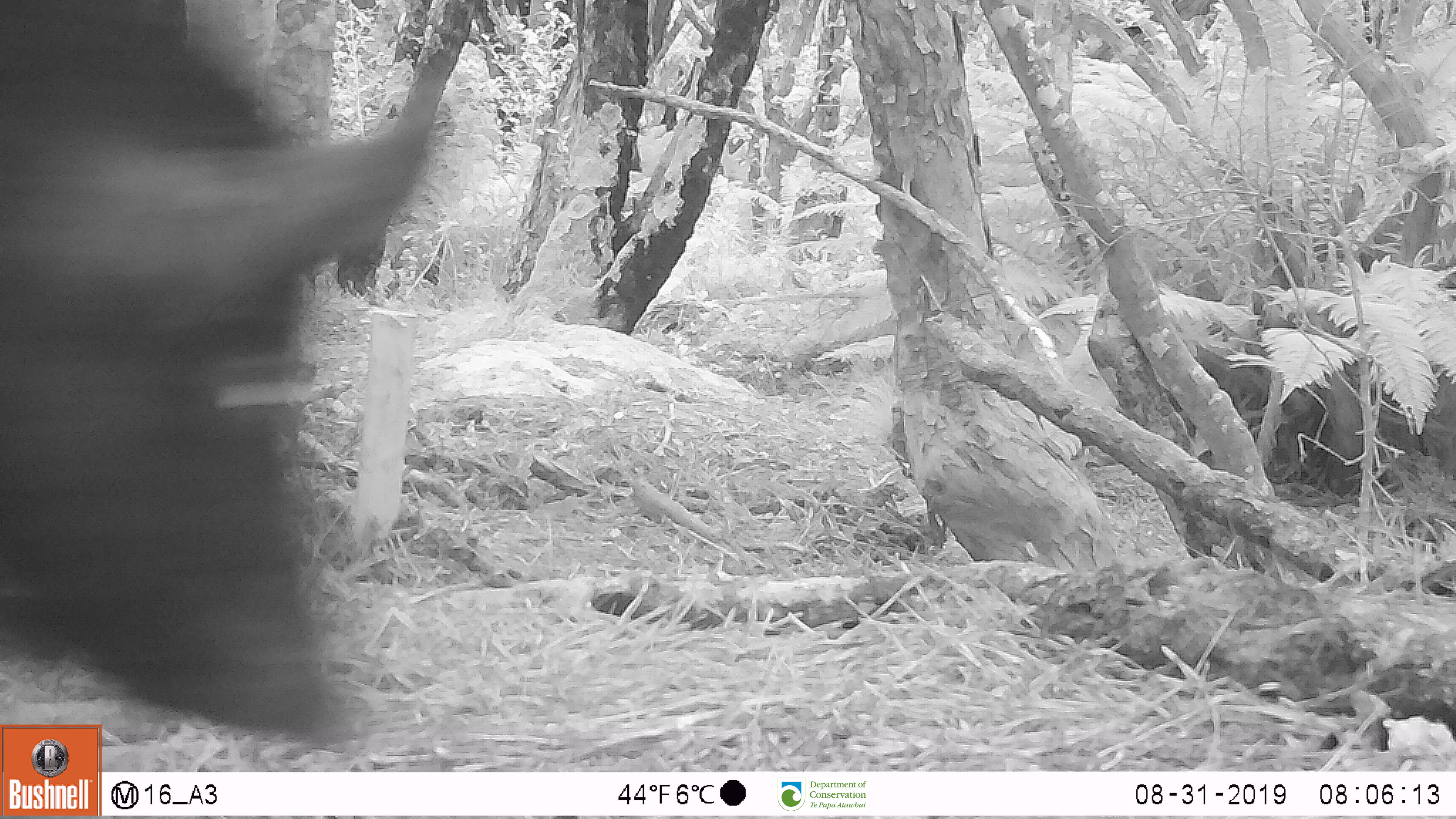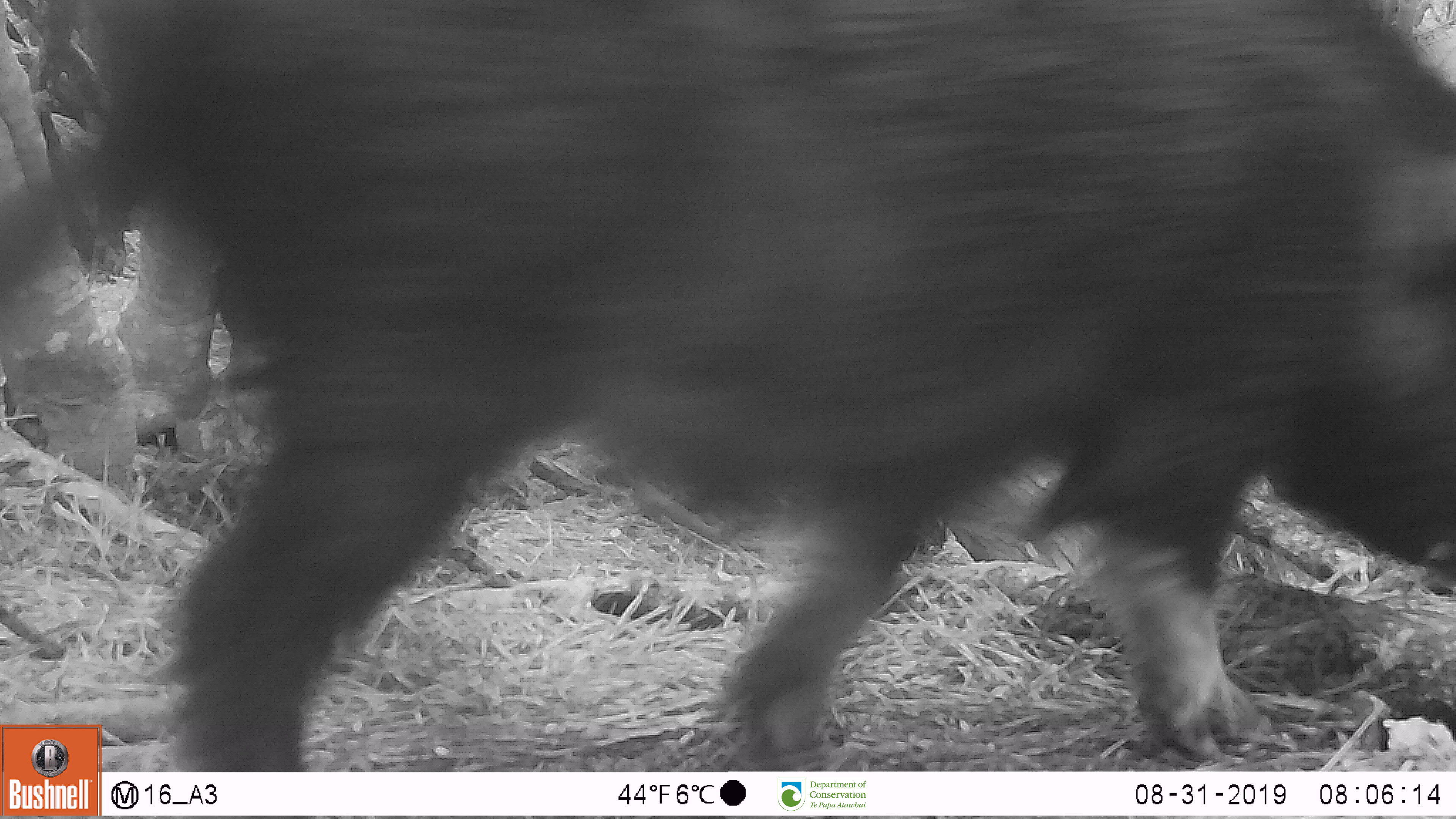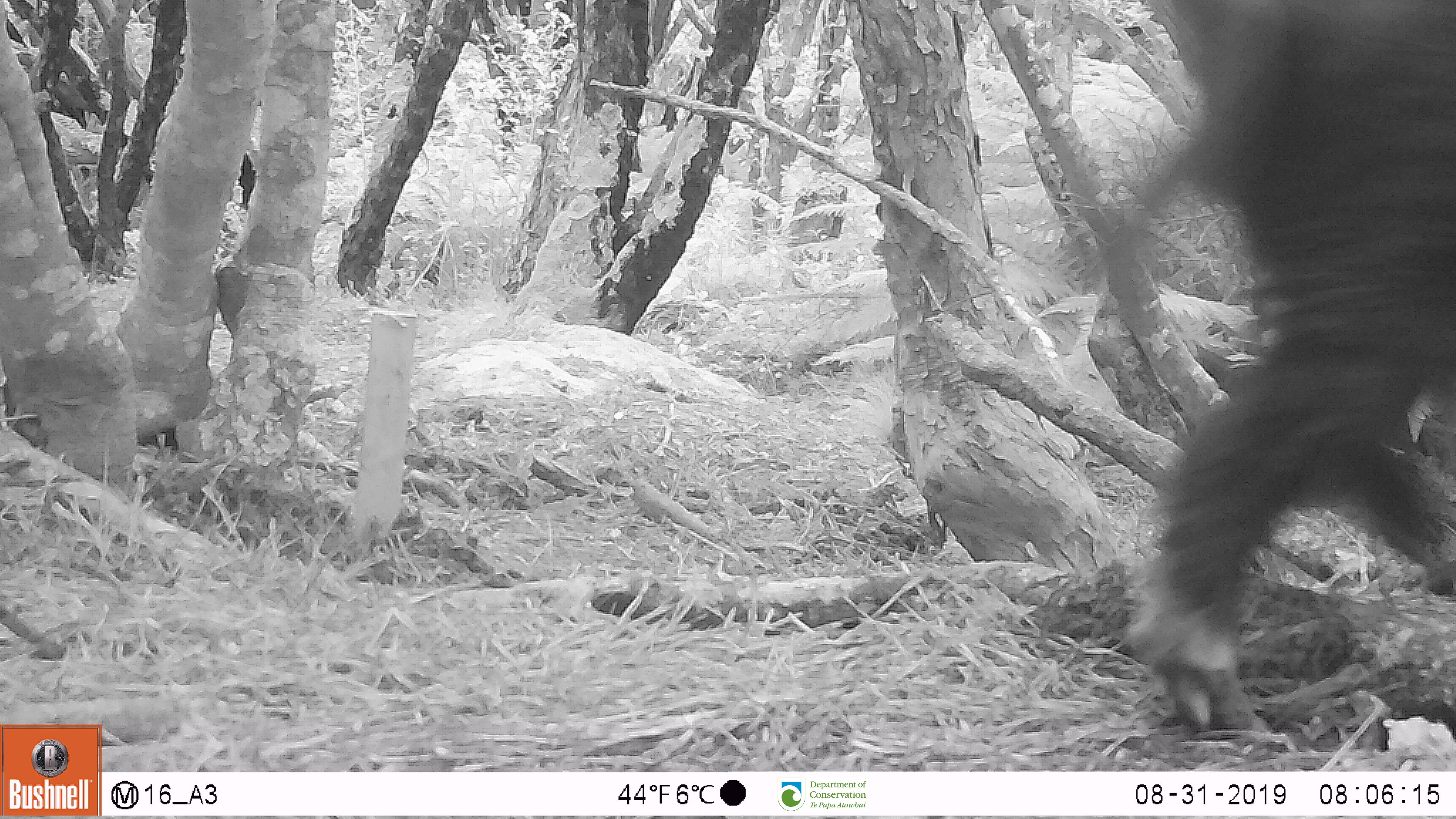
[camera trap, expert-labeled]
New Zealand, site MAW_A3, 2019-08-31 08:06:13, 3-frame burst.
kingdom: Animalia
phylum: Chordata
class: Mammalia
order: Artiodactyla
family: Suidae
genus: Sus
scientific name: Sus scrofa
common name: pig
Pig (Sus scrofa).